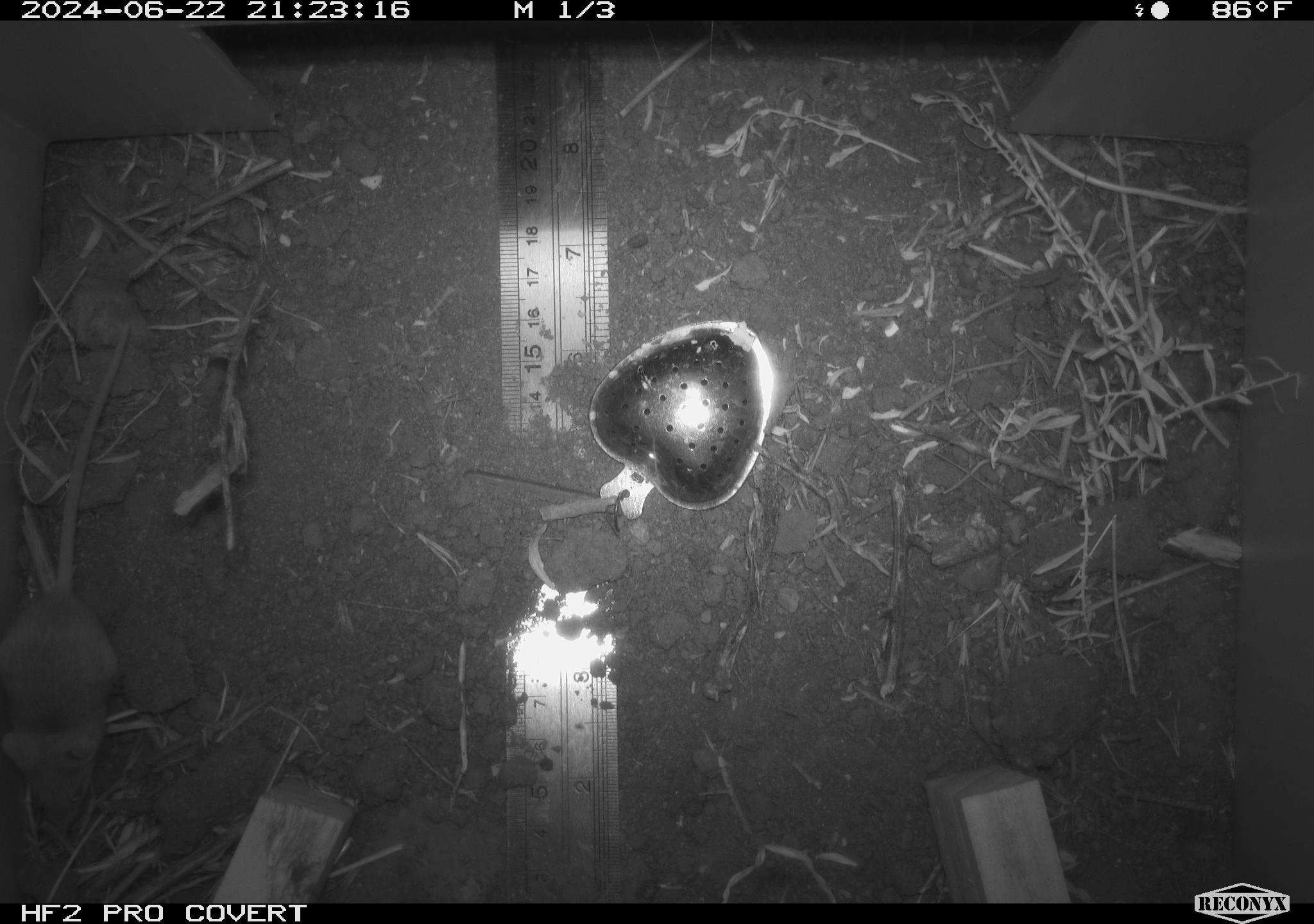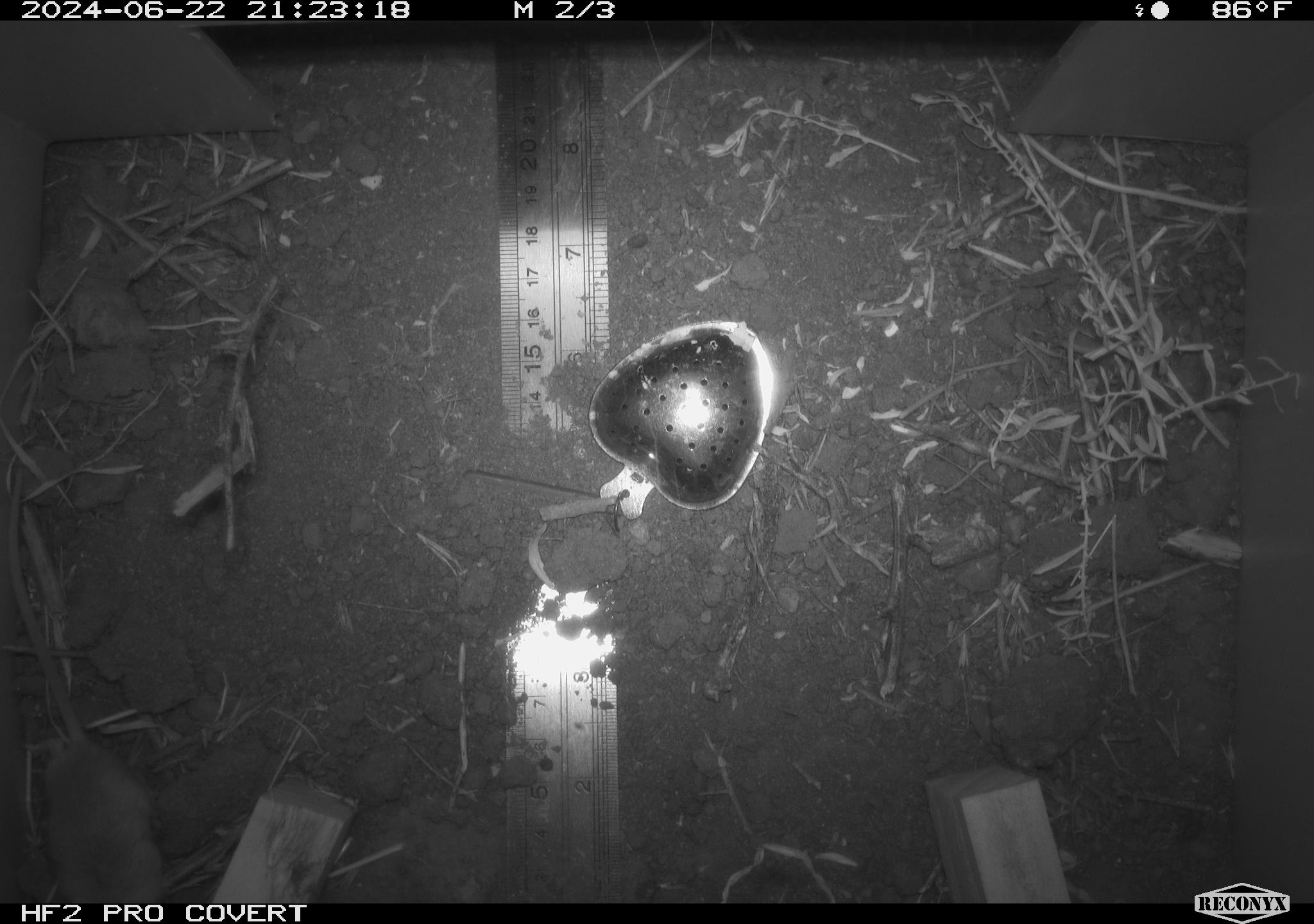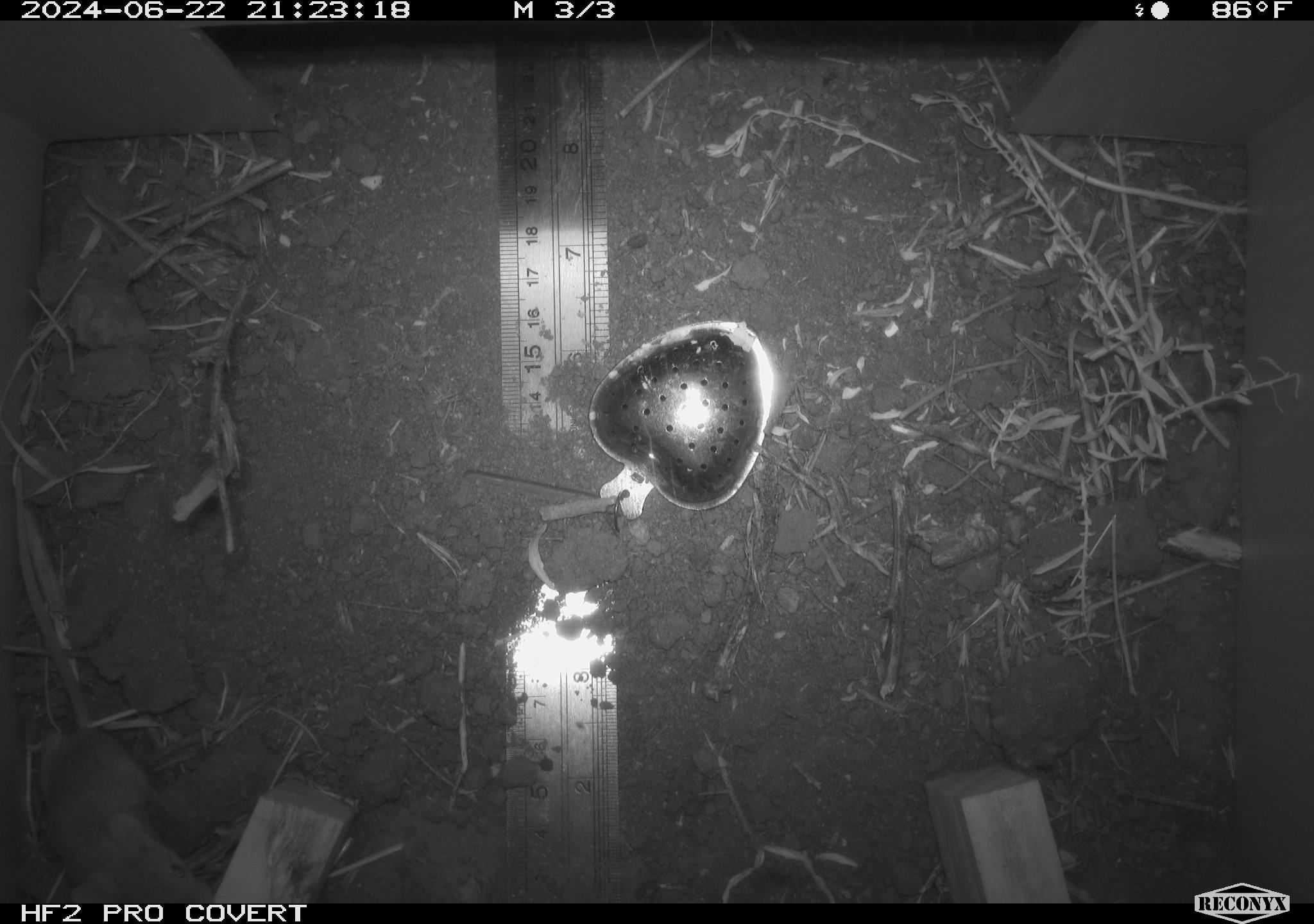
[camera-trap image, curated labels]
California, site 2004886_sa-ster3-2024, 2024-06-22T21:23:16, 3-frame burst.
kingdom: Animalia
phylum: Chordata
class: Mammalia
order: Rodentia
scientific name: Rodentia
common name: mouse species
Mouse species (Rodentia).